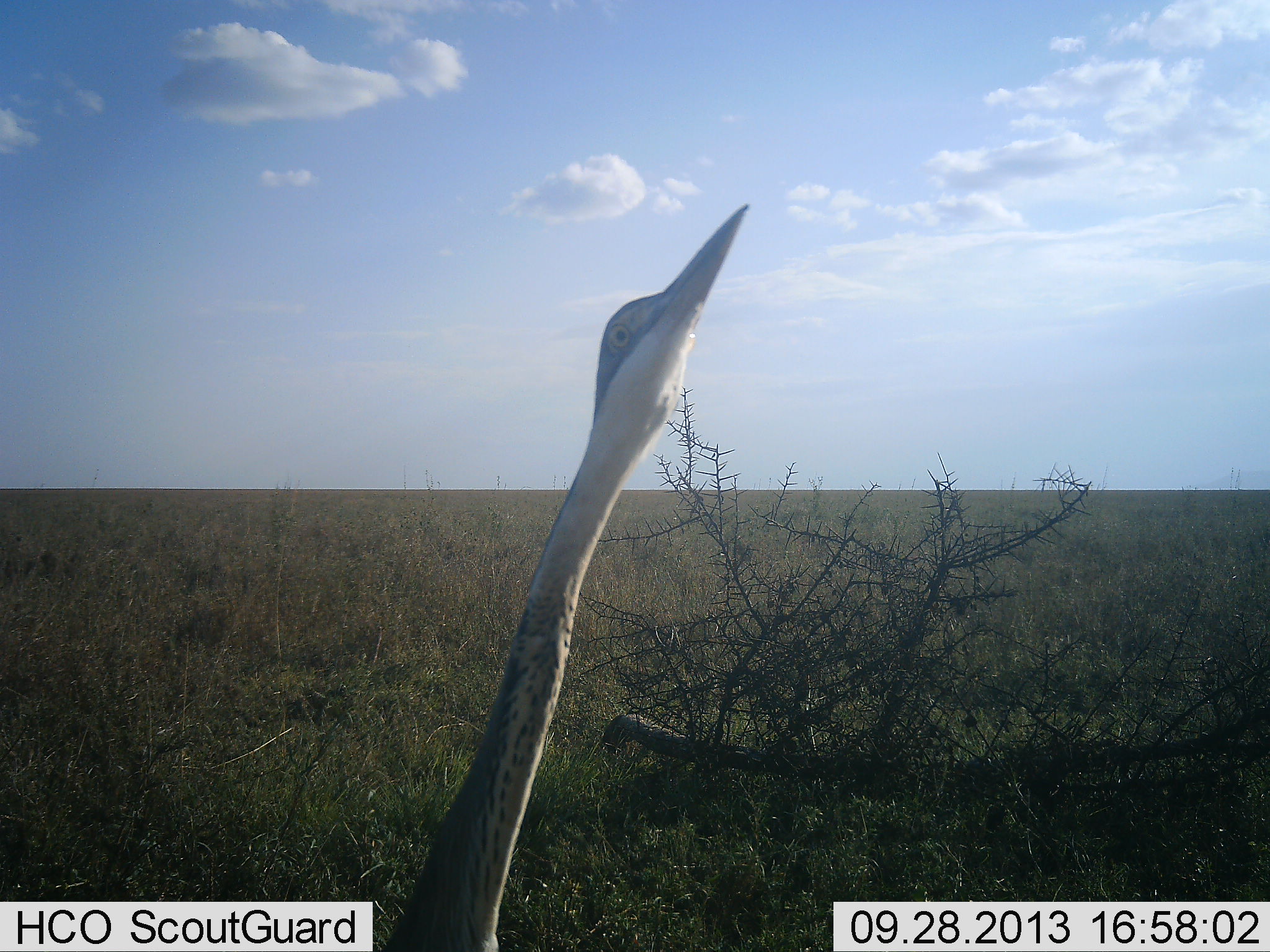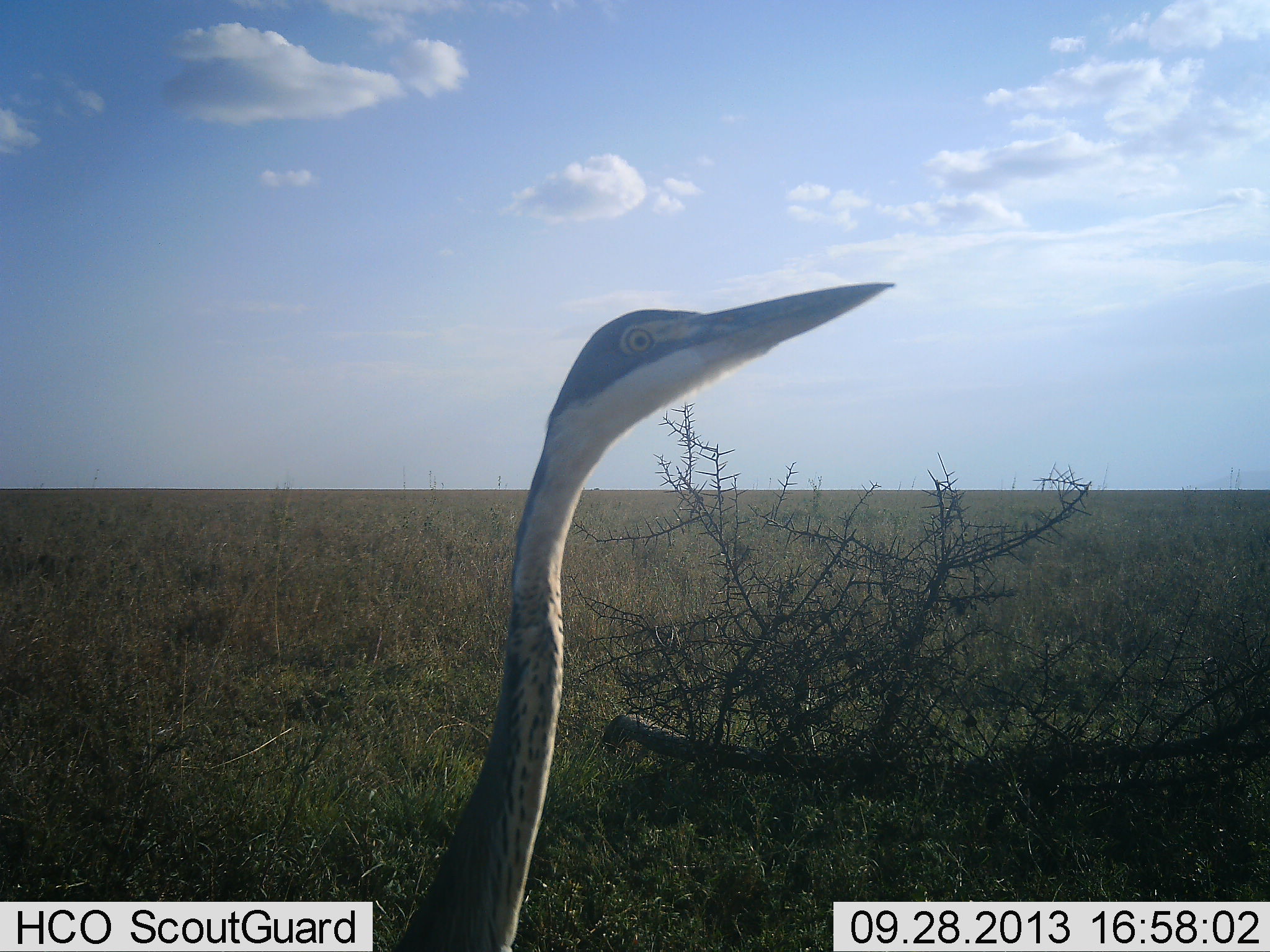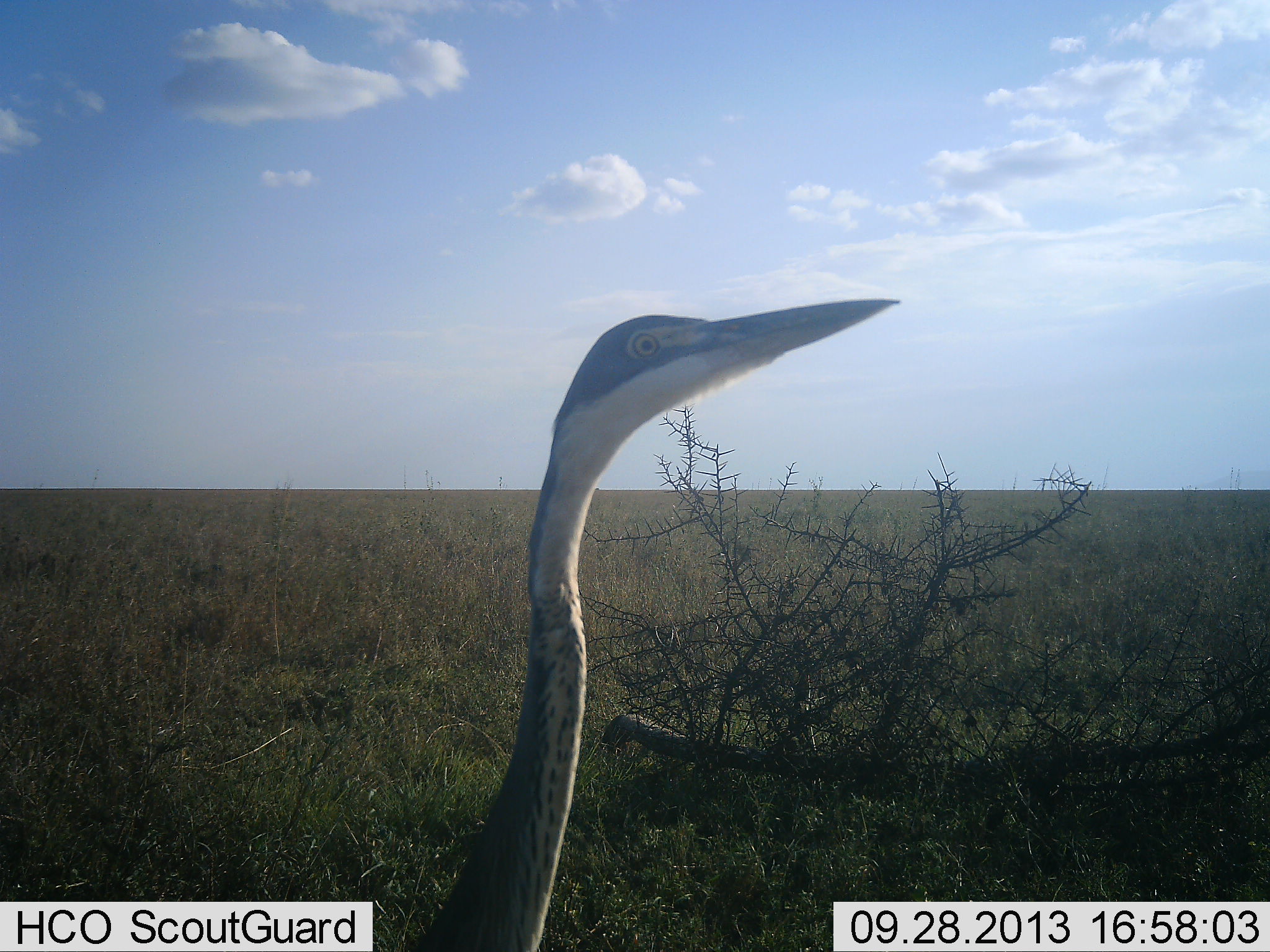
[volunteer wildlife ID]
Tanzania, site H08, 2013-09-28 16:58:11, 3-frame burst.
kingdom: Animalia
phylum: Chordata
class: Aves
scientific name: Aves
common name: bird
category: otherbird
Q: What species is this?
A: Otherbird (bird) (Aves).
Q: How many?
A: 1.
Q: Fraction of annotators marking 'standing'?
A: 100%.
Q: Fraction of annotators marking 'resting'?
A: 0%.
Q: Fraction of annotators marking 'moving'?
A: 0%.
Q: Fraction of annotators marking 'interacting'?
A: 0%.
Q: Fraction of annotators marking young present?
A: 0%.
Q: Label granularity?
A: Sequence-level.